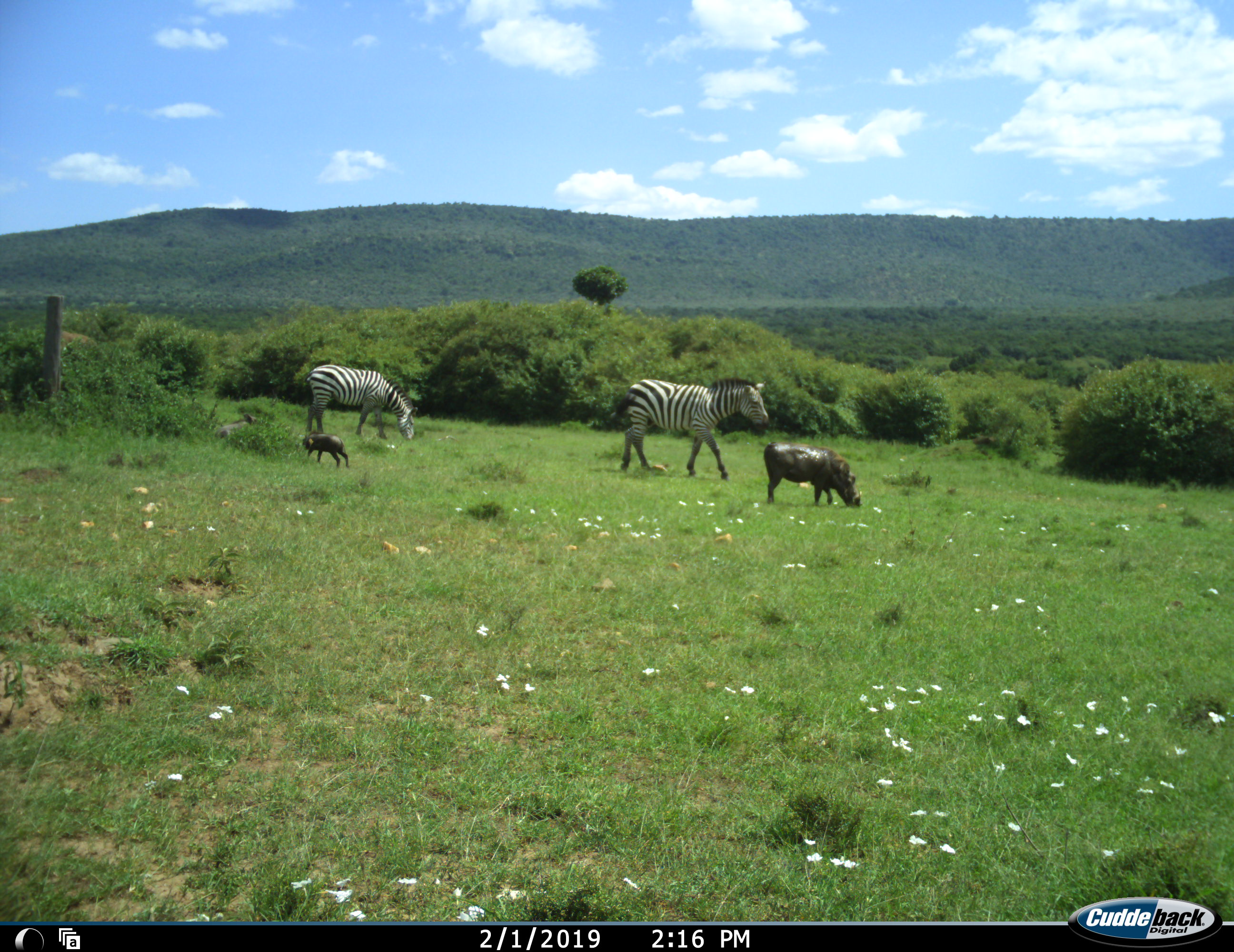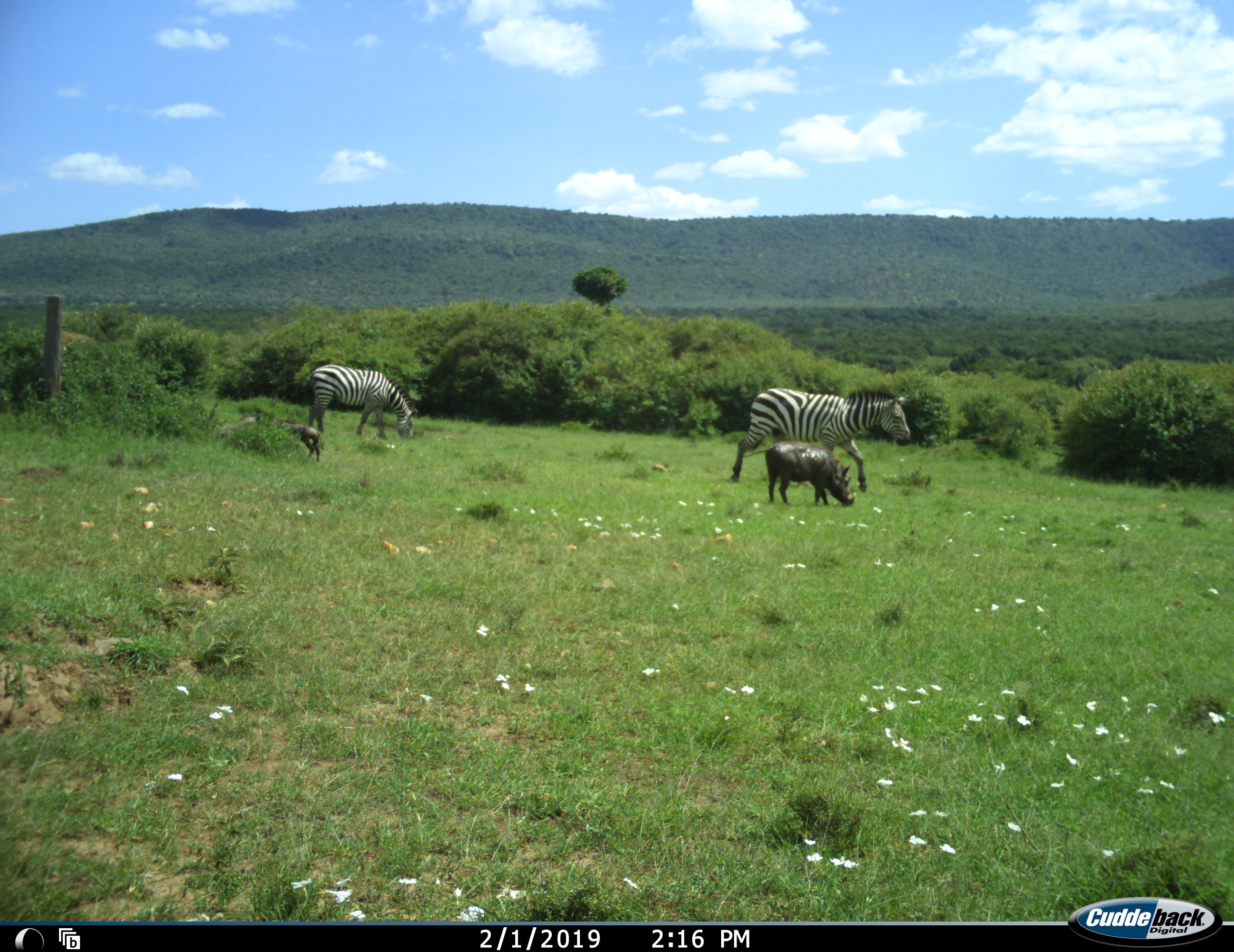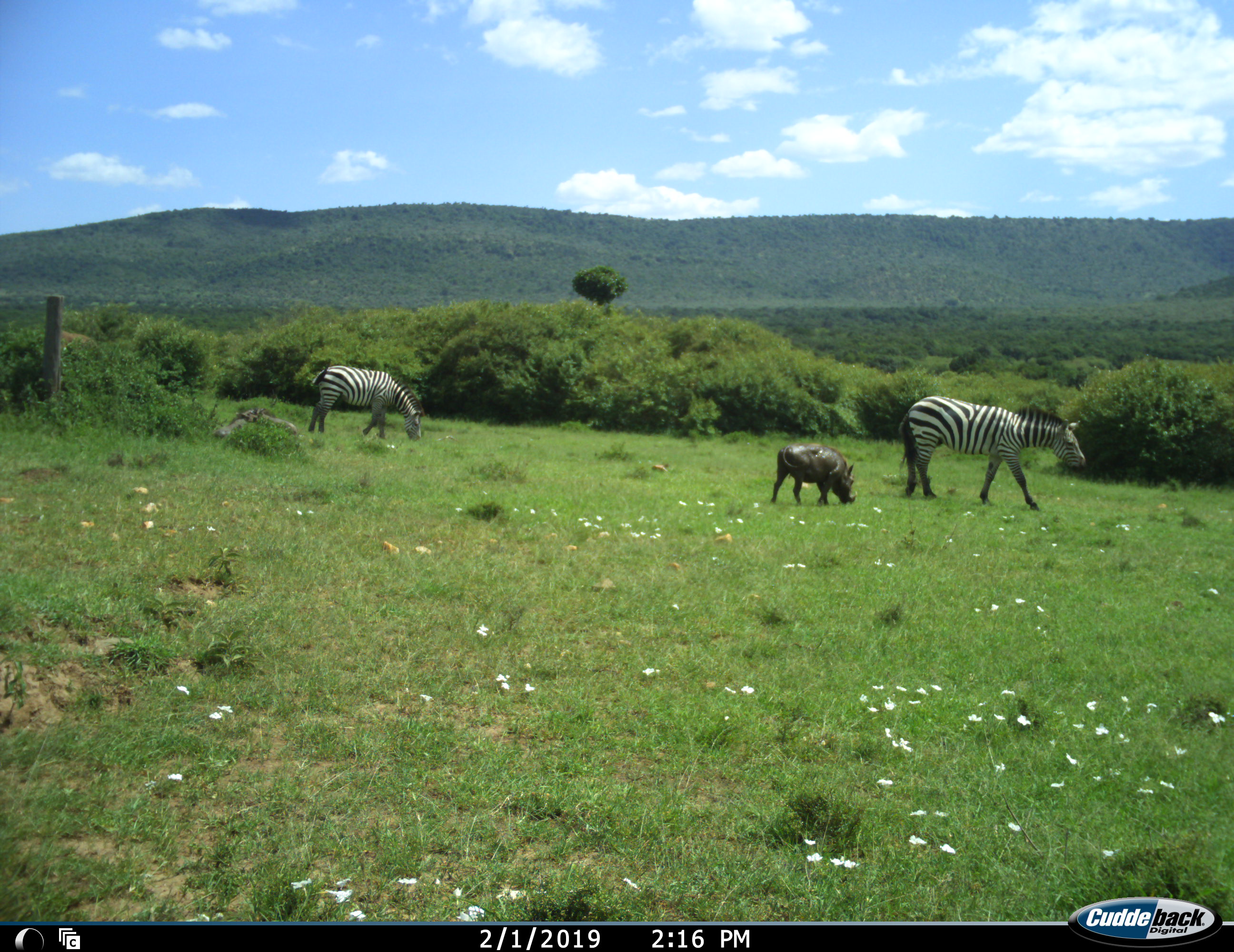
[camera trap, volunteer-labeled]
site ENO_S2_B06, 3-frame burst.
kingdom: Animalia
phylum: Chordata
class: Mammalia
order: Artiodactyla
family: Suidae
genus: Phacochoerus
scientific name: Phacochoerus africanus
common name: warthog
Warthog (Phacochoerus africanus), count 3. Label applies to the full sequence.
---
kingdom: Animalia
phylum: Chordata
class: Mammalia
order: Perissodactyla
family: Equidae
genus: Equus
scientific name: Equus quagga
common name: plains zebra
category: zebraplains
Zebraplains (plains zebra) (Equus quagga), count 2. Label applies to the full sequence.